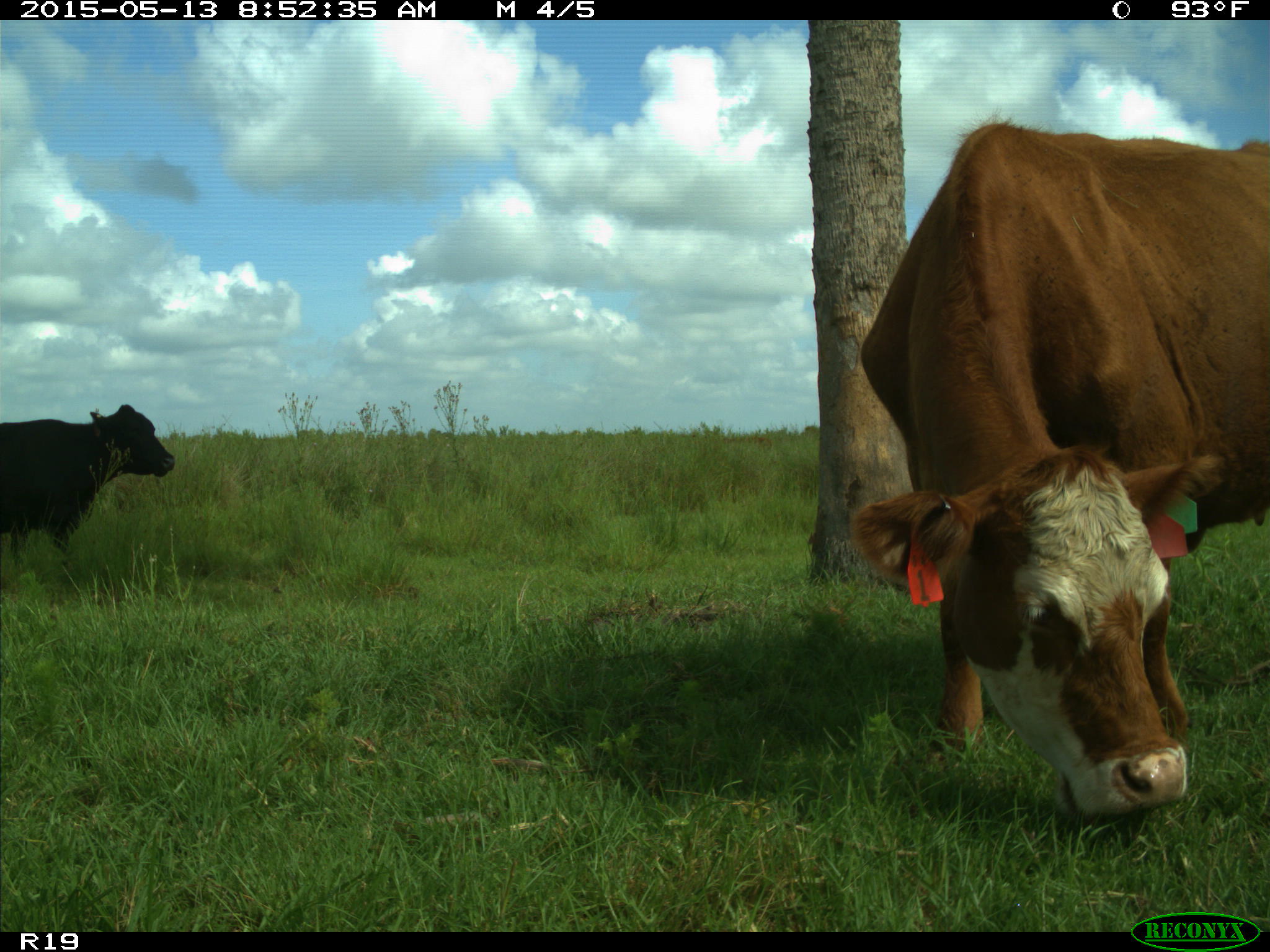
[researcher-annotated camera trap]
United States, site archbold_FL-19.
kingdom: Animalia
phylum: Chordata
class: Mammalia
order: Artiodactyla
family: Bovidae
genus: Bos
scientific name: Bos taurus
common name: domestic cow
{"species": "Bos taurus (domestic cow)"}